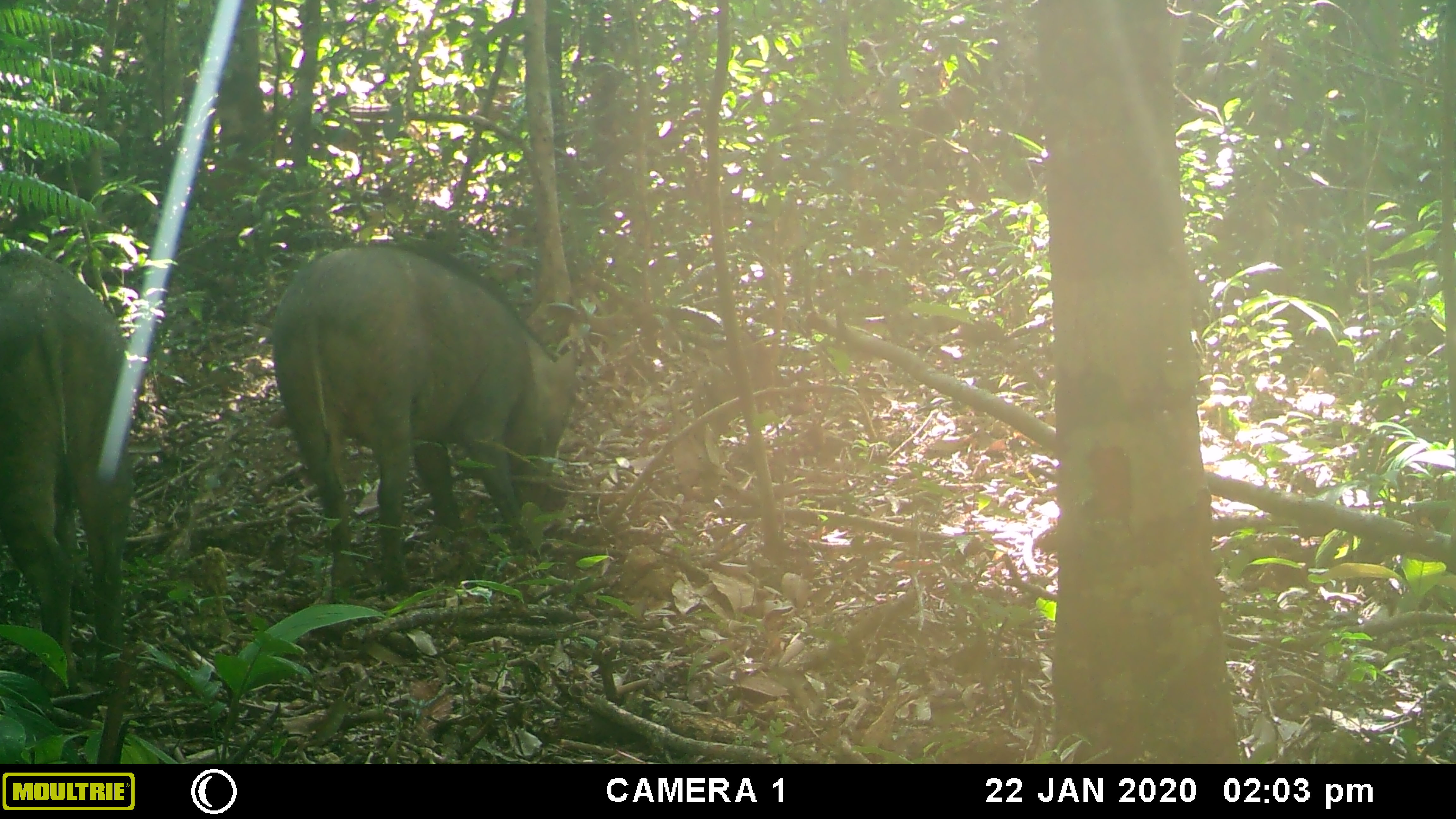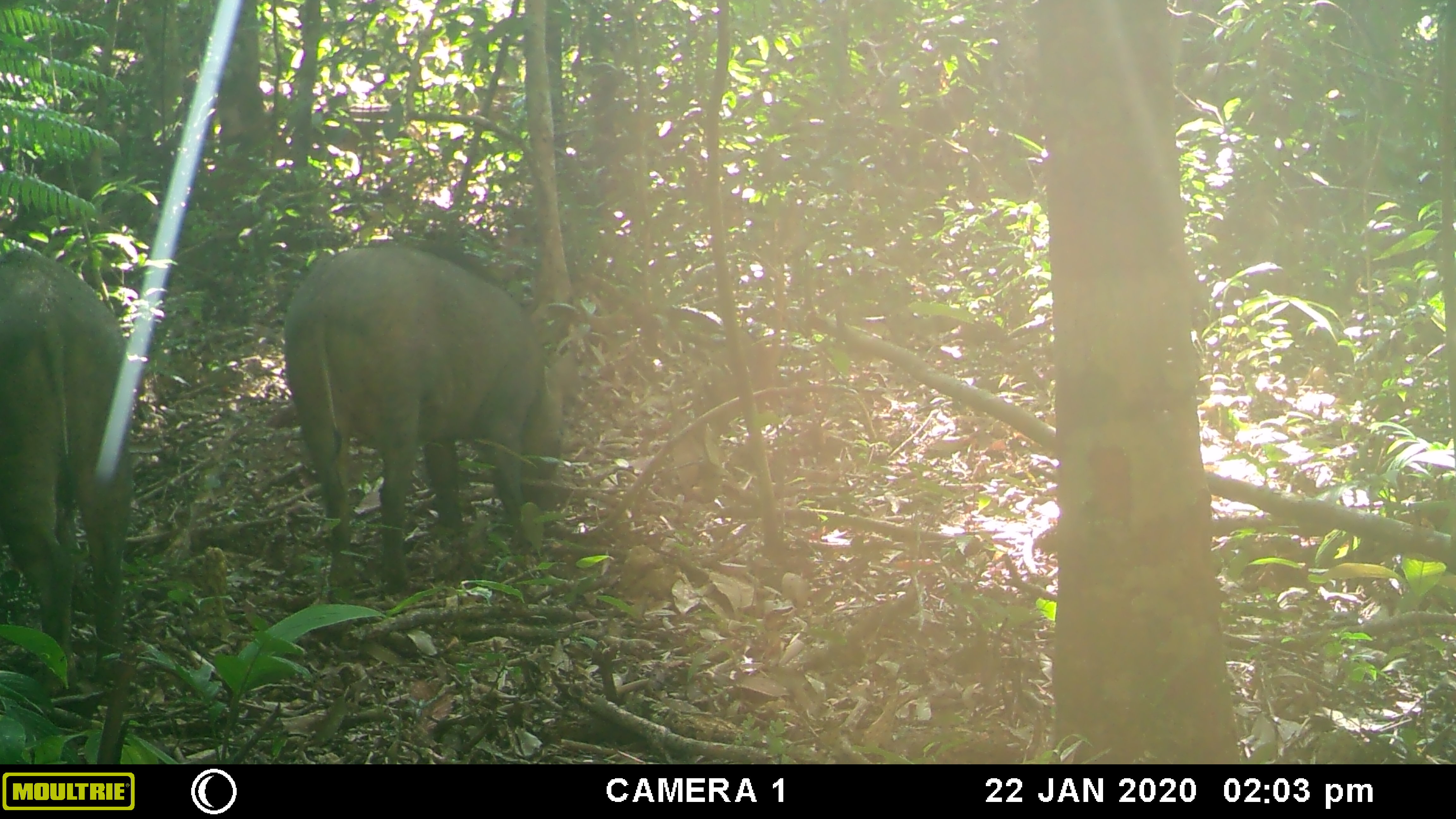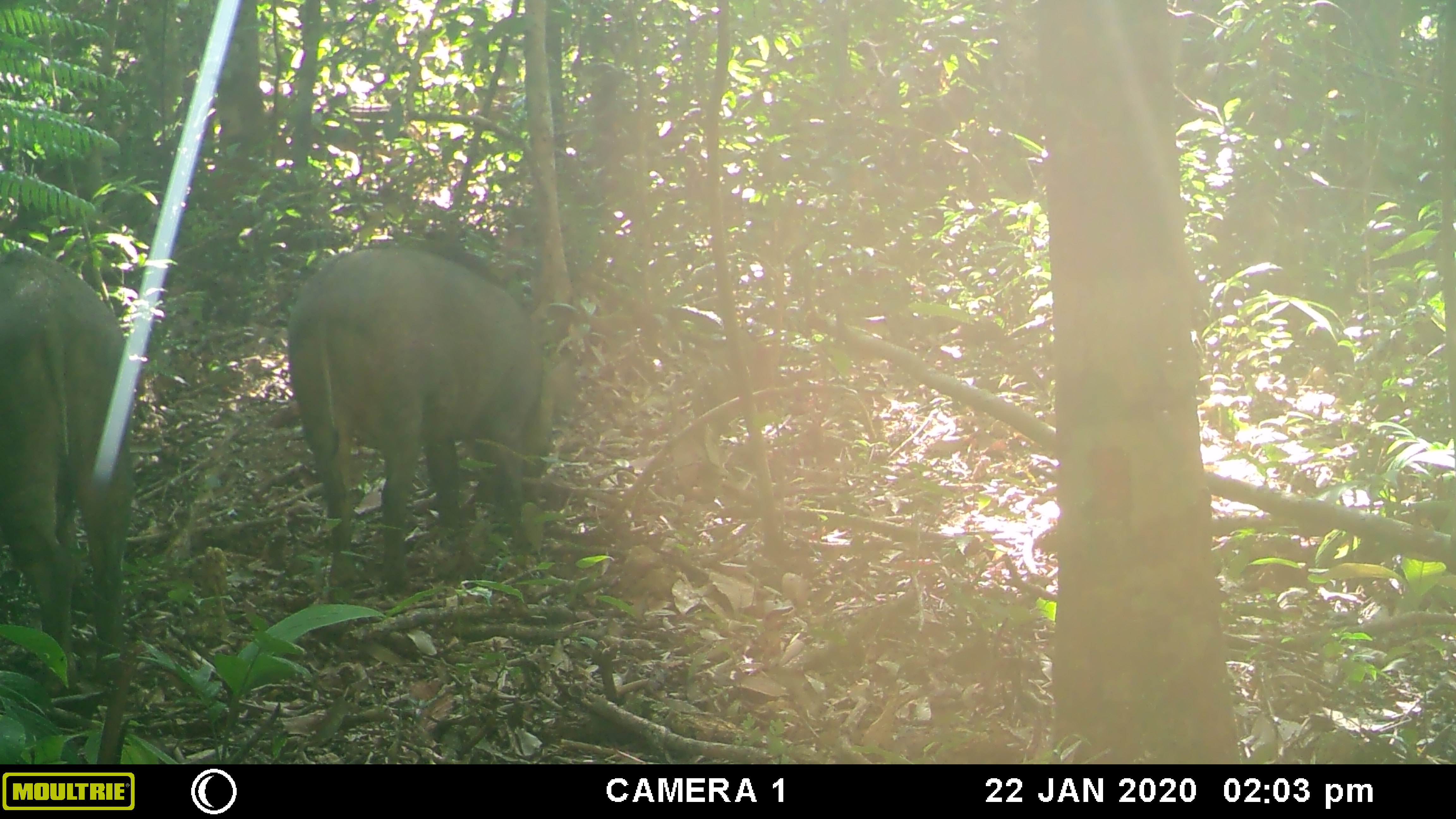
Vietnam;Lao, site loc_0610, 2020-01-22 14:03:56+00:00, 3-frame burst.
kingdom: Animalia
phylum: Chordata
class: Mammalia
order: Artiodactyla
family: Suidae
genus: Sus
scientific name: Sus scrofa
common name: eurasian wild pig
Eurasian wild pig (Sus scrofa). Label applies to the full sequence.